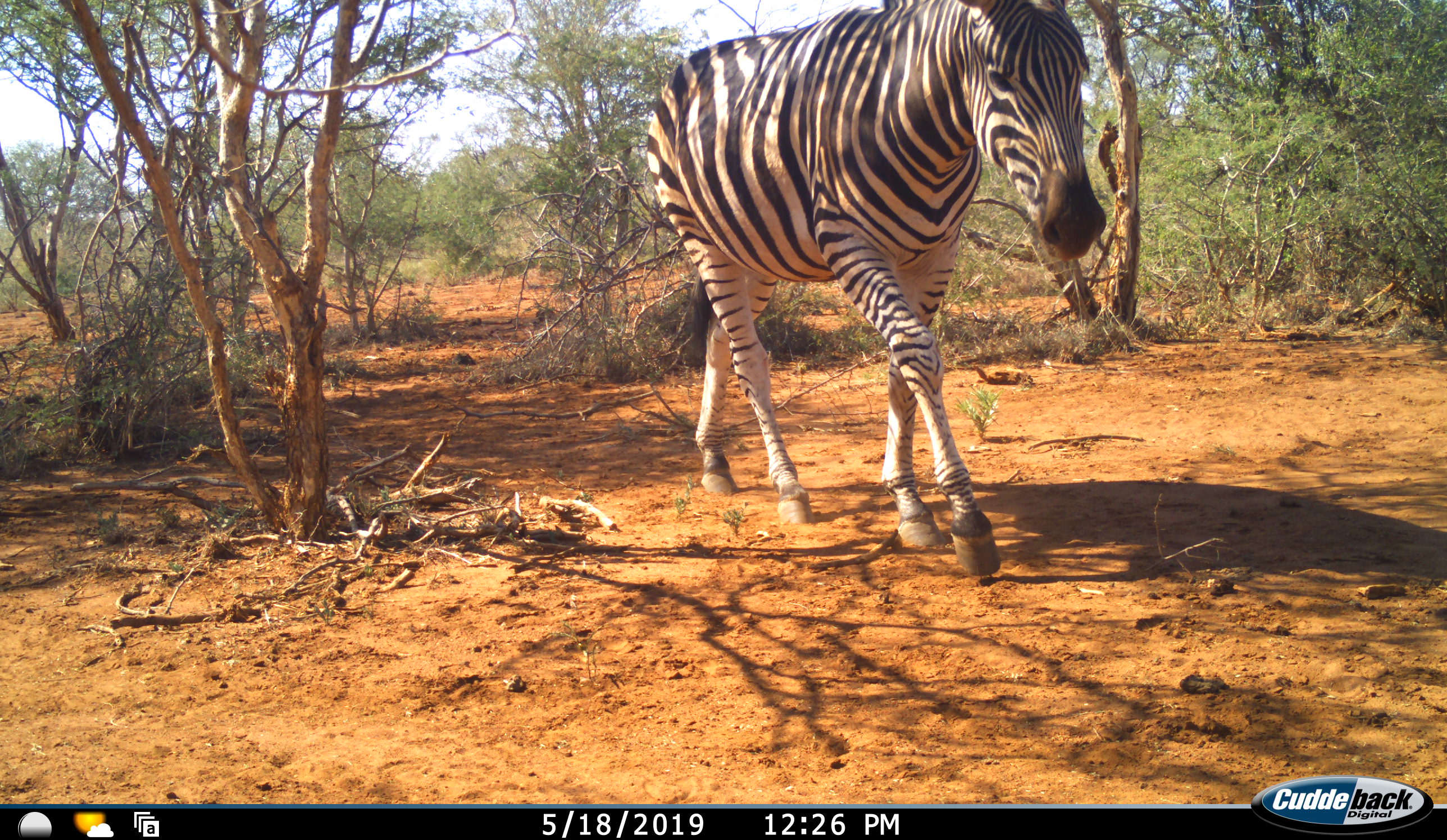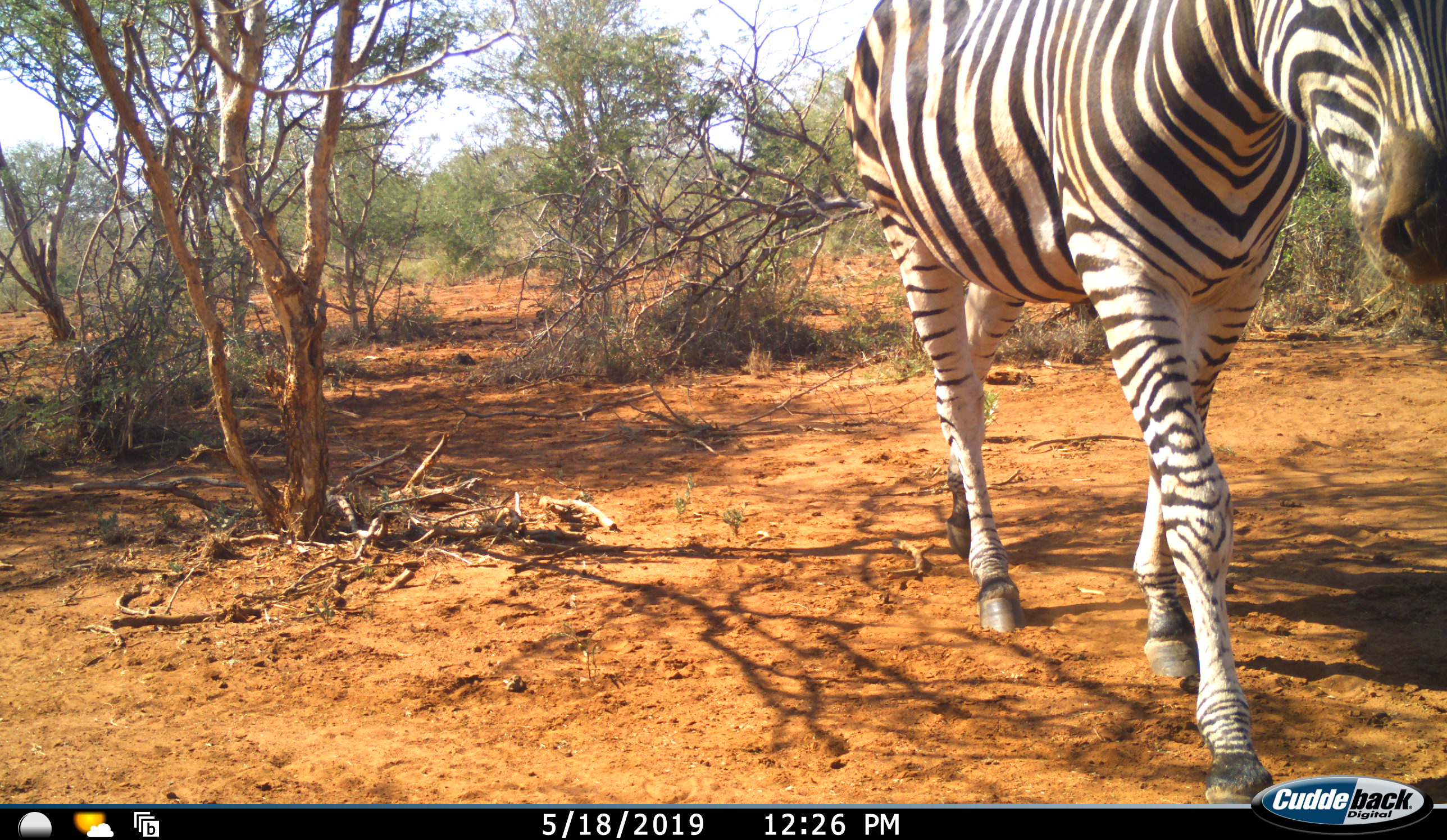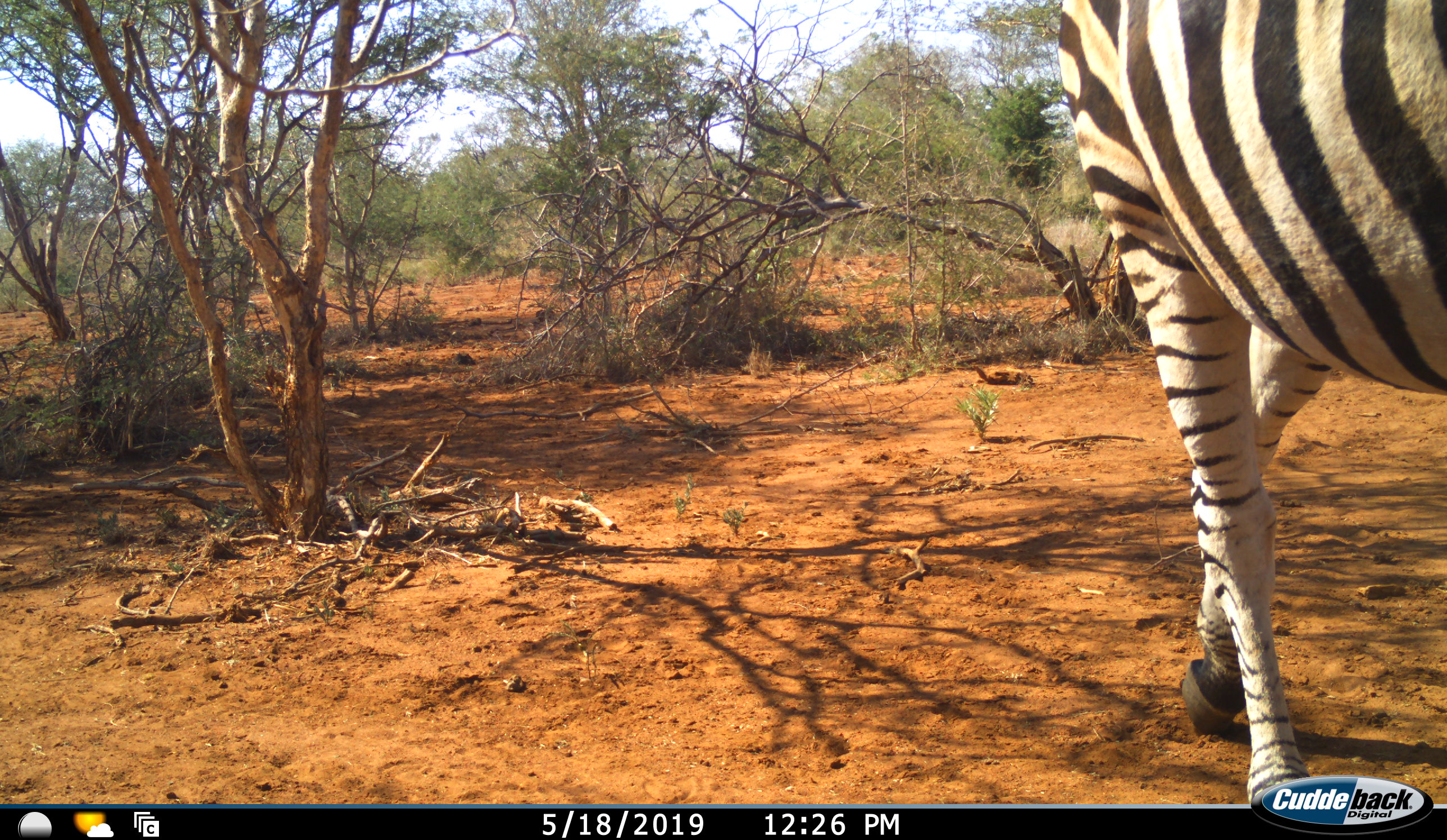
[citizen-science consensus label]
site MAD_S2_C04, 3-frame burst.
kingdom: Animalia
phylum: Chordata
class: Mammalia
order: Perissodactyla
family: Equidae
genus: Equus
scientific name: Equus quagga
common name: plains zebra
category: zebraplains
Zebraplains (plains zebra) (Equus quagga), count 1. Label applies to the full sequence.